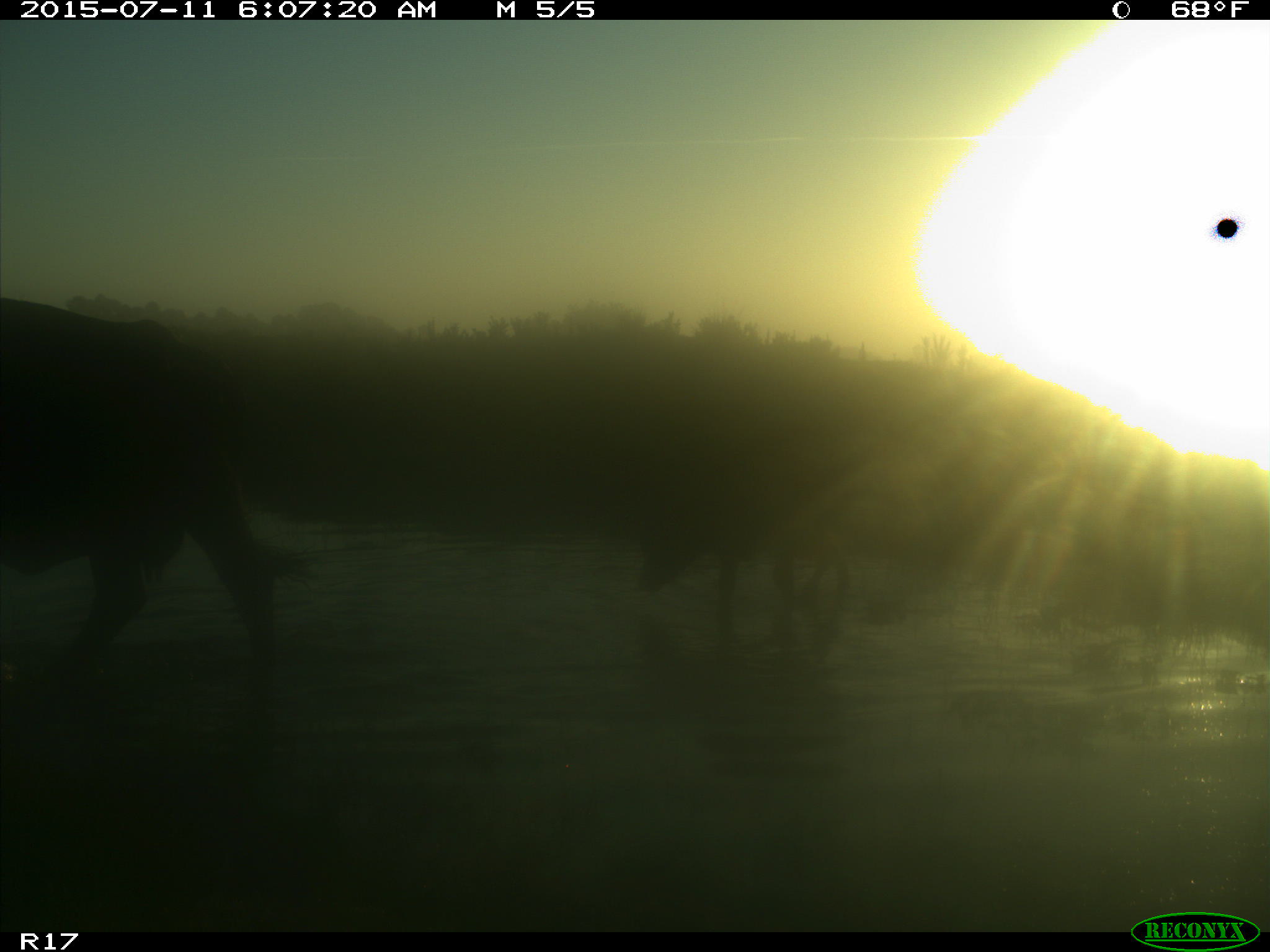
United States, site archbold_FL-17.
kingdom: Animalia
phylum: Chordata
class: Mammalia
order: Artiodactyla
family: Bovidae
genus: Bos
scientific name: Bos taurus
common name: domestic cow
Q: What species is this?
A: Bos taurus (domestic cow).